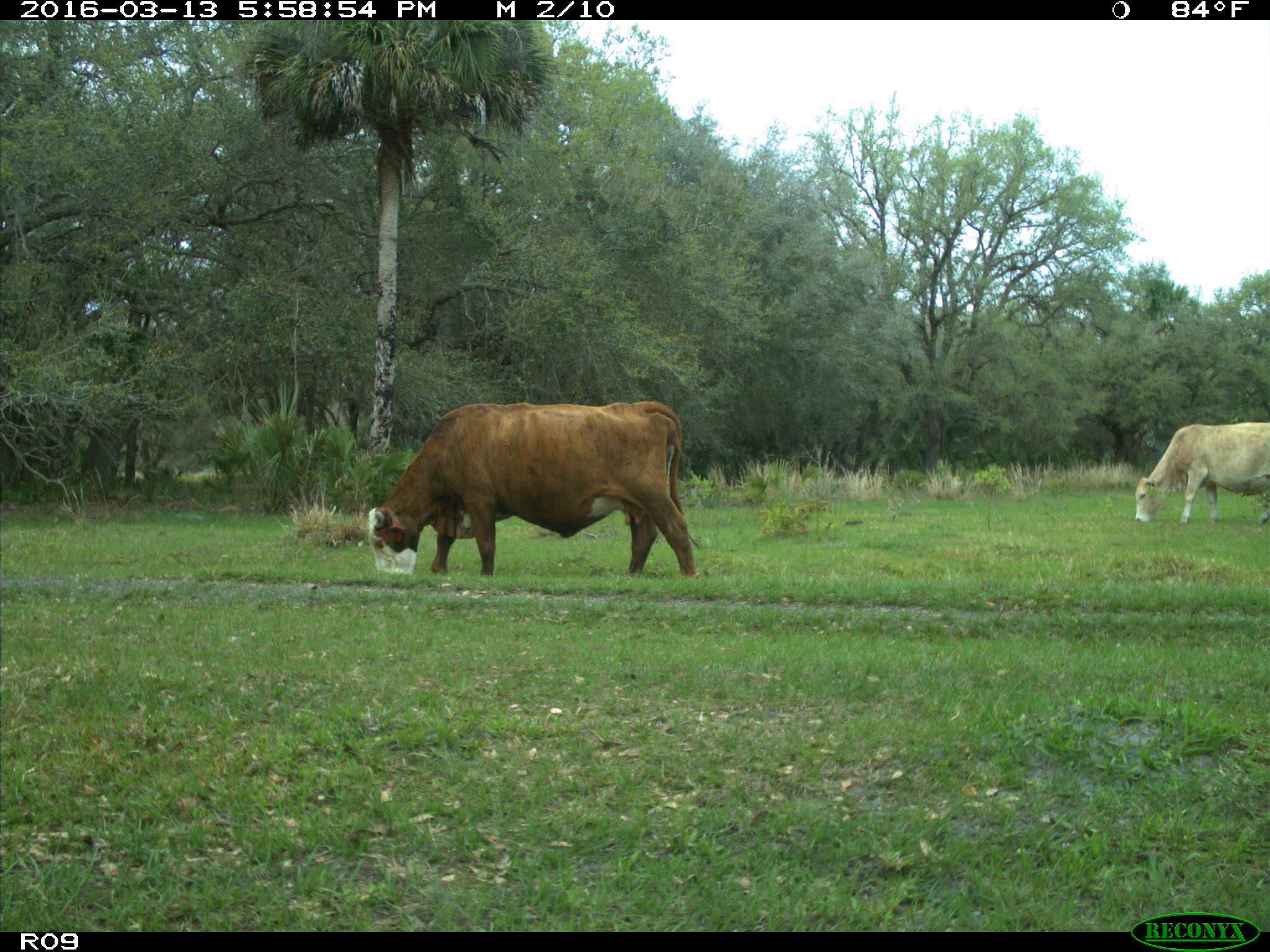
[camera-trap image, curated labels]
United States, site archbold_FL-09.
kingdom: Animalia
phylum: Chordata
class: Mammalia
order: Artiodactyla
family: Bovidae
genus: Bos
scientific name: Bos taurus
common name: domestic cow